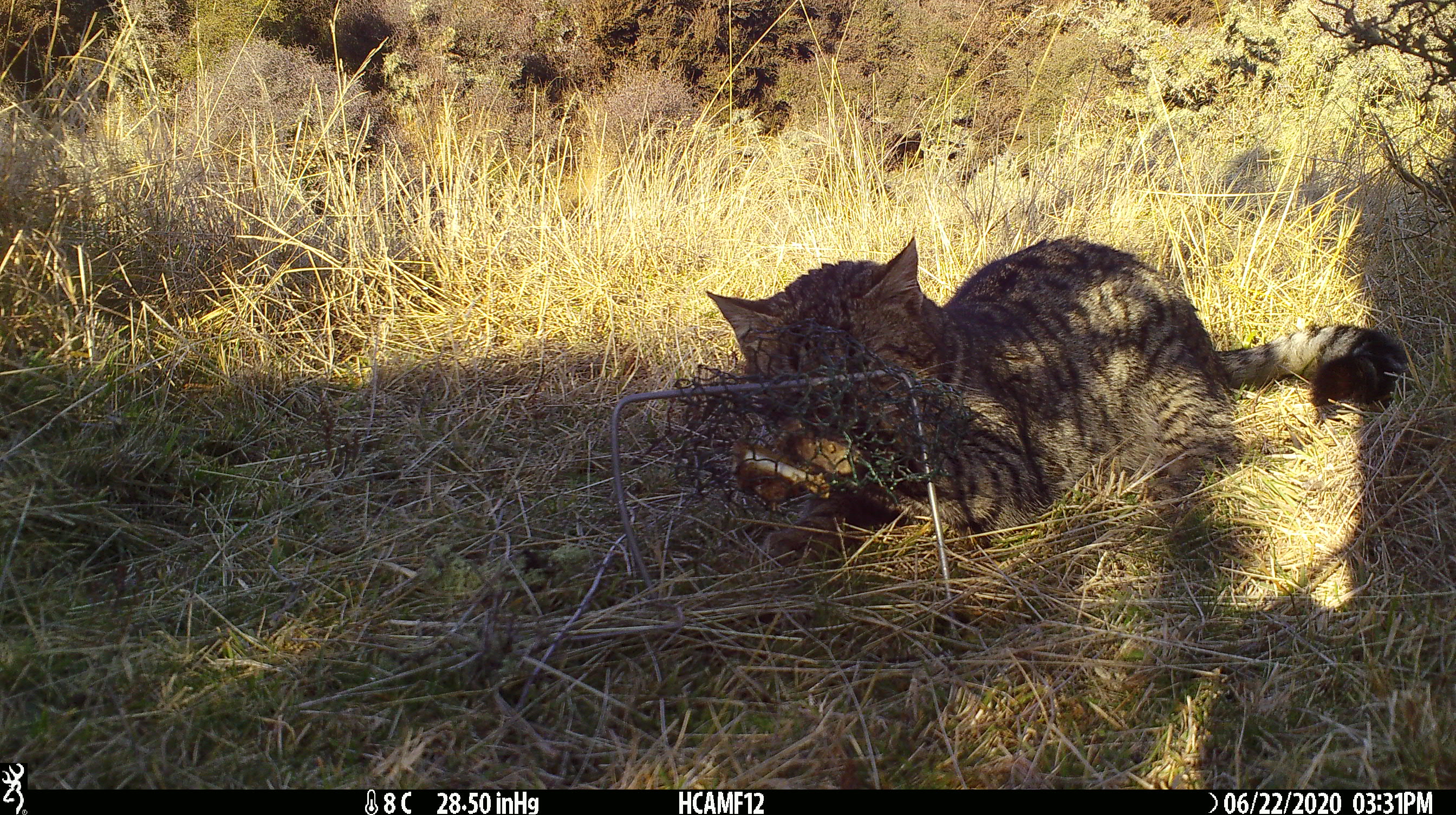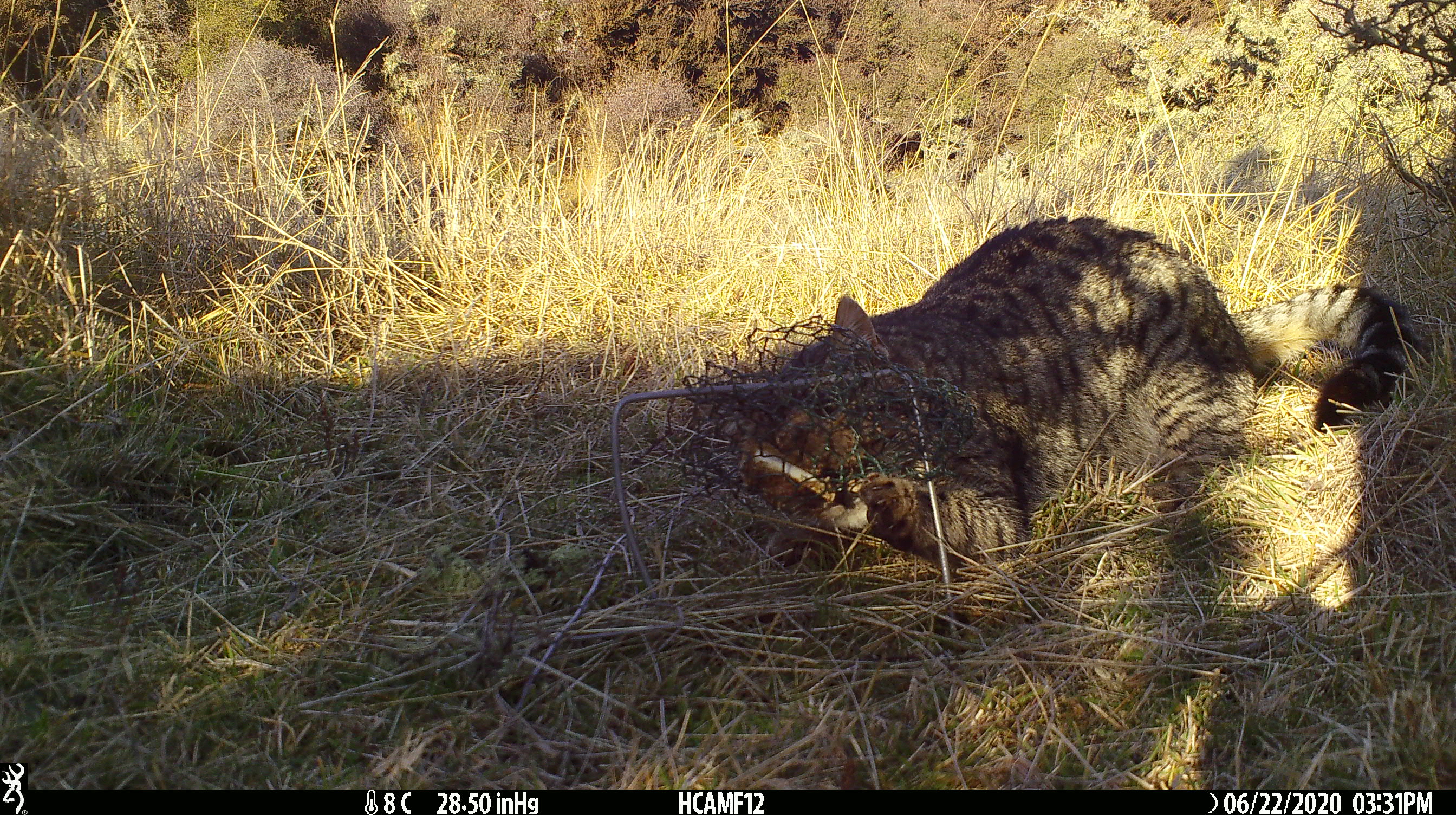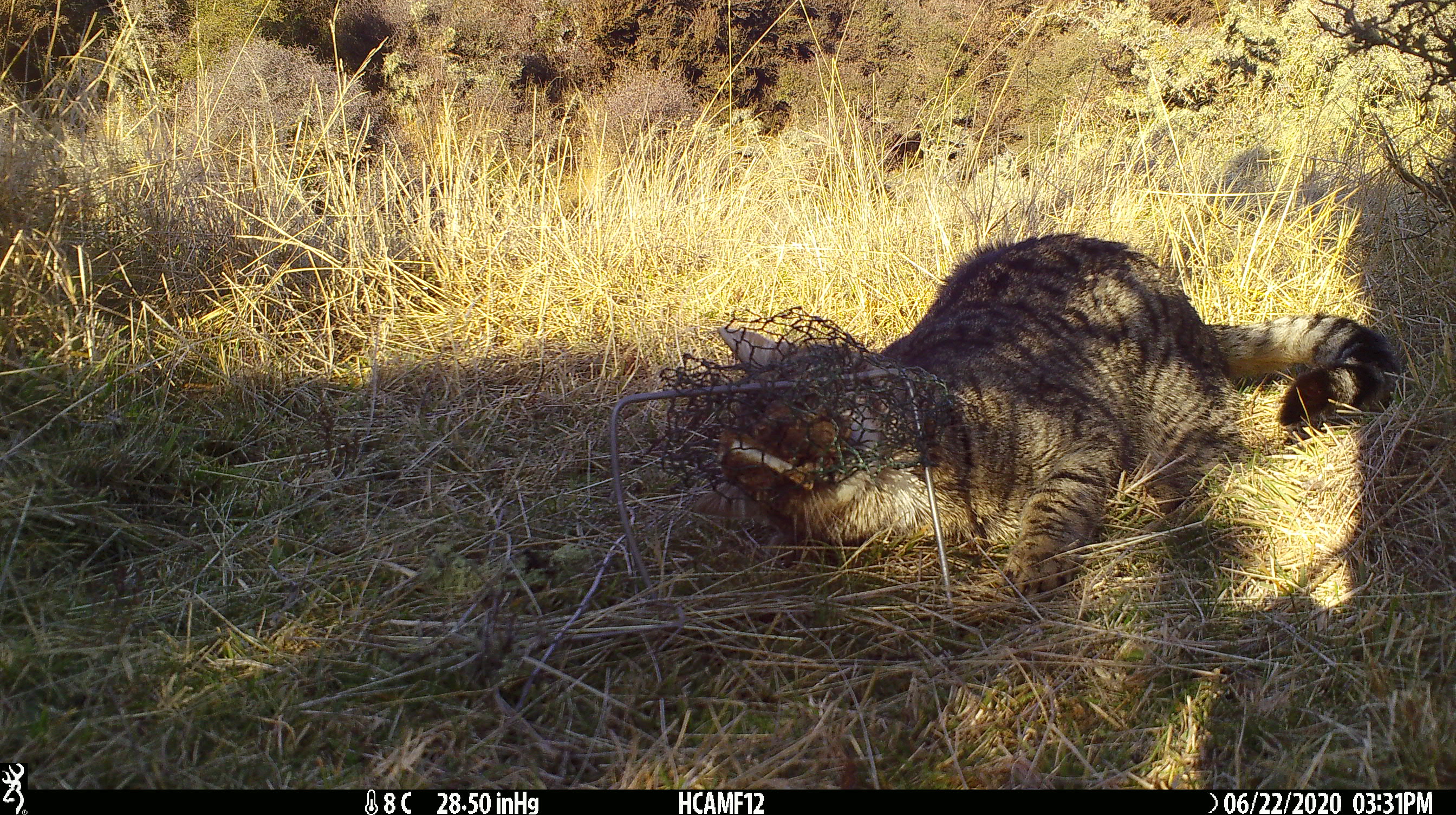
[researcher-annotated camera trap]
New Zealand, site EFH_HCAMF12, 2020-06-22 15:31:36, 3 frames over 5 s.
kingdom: Animalia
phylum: Chordata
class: Mammalia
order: Carnivora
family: Felidae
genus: Felis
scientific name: Felis catus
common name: domestic cat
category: cat